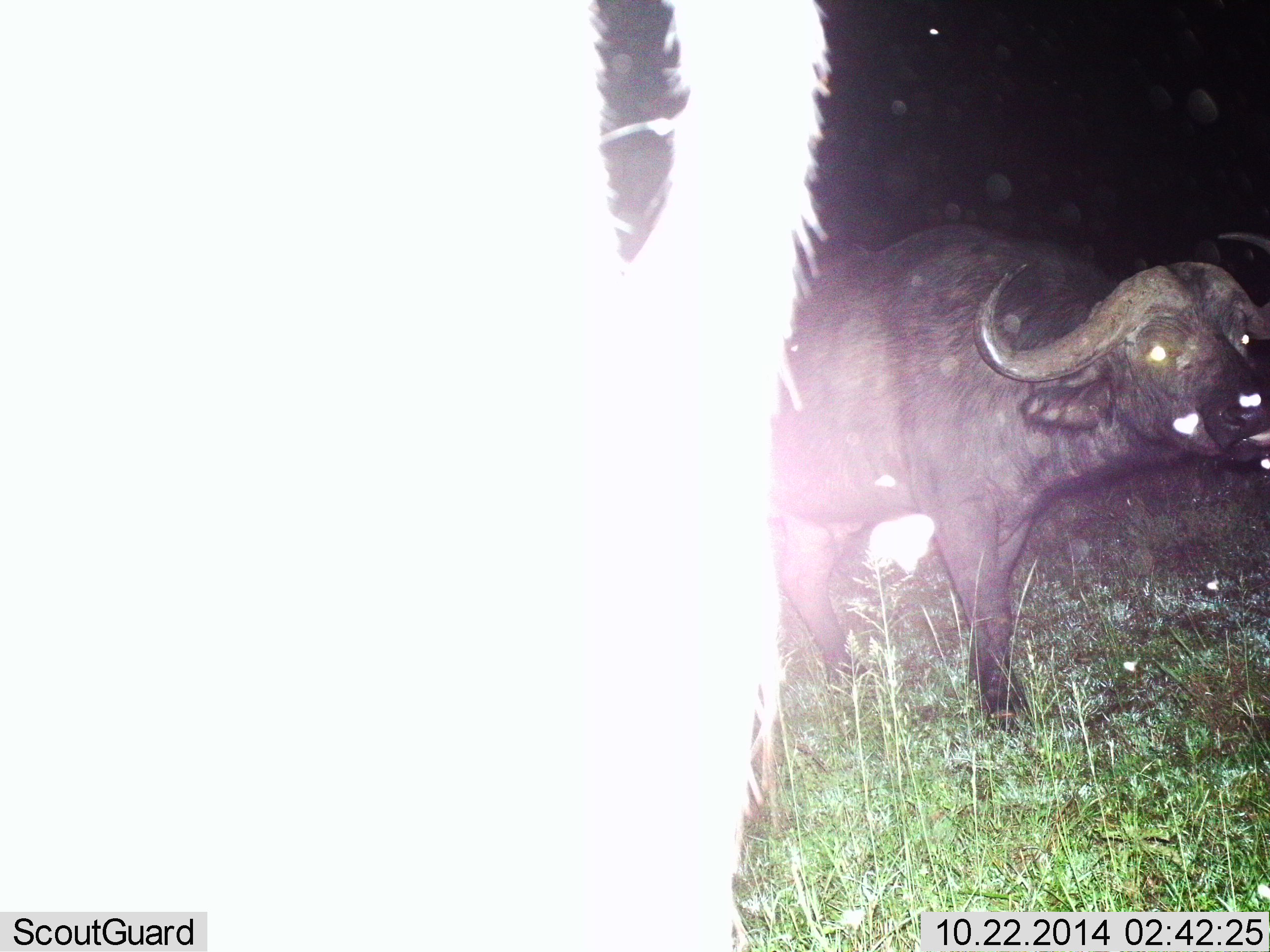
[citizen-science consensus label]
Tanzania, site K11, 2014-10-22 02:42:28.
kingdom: Animalia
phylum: Chordata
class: Mammalia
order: Artiodactyla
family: Bovidae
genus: Syncerus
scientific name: Syncerus caffer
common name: cape buffalo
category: buffalo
Buffalo (cape buffalo) (Syncerus caffer), count 2. Behavior (volunteer vote fractions): standing 100%, resting 0%, moving 10%, interacting 0%. Young present (vote fraction): 0%. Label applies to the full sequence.